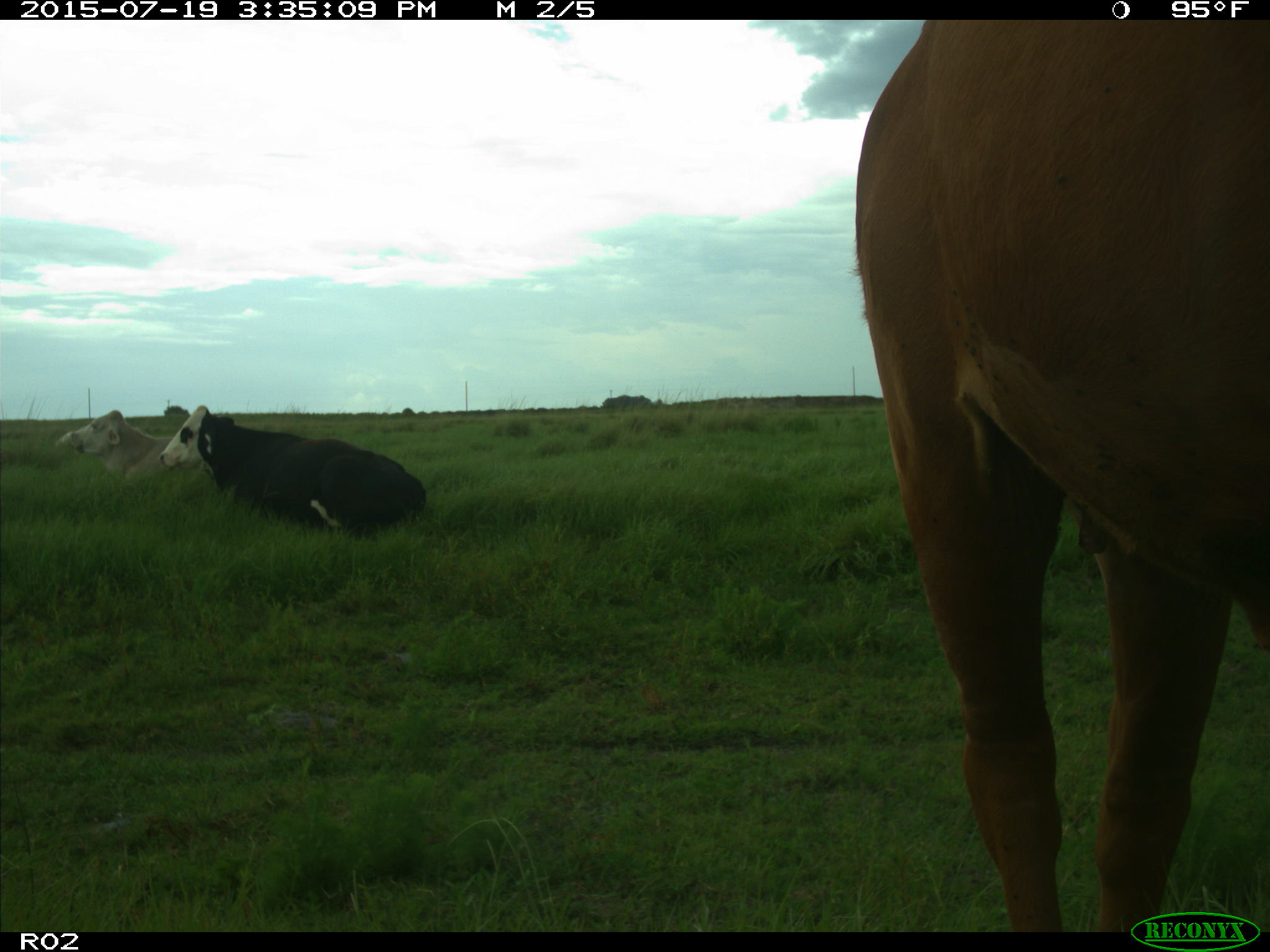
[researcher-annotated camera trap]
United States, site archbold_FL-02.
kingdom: Animalia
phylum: Chordata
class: Mammalia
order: Artiodactyla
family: Bovidae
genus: Bos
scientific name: Bos taurus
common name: domestic cow